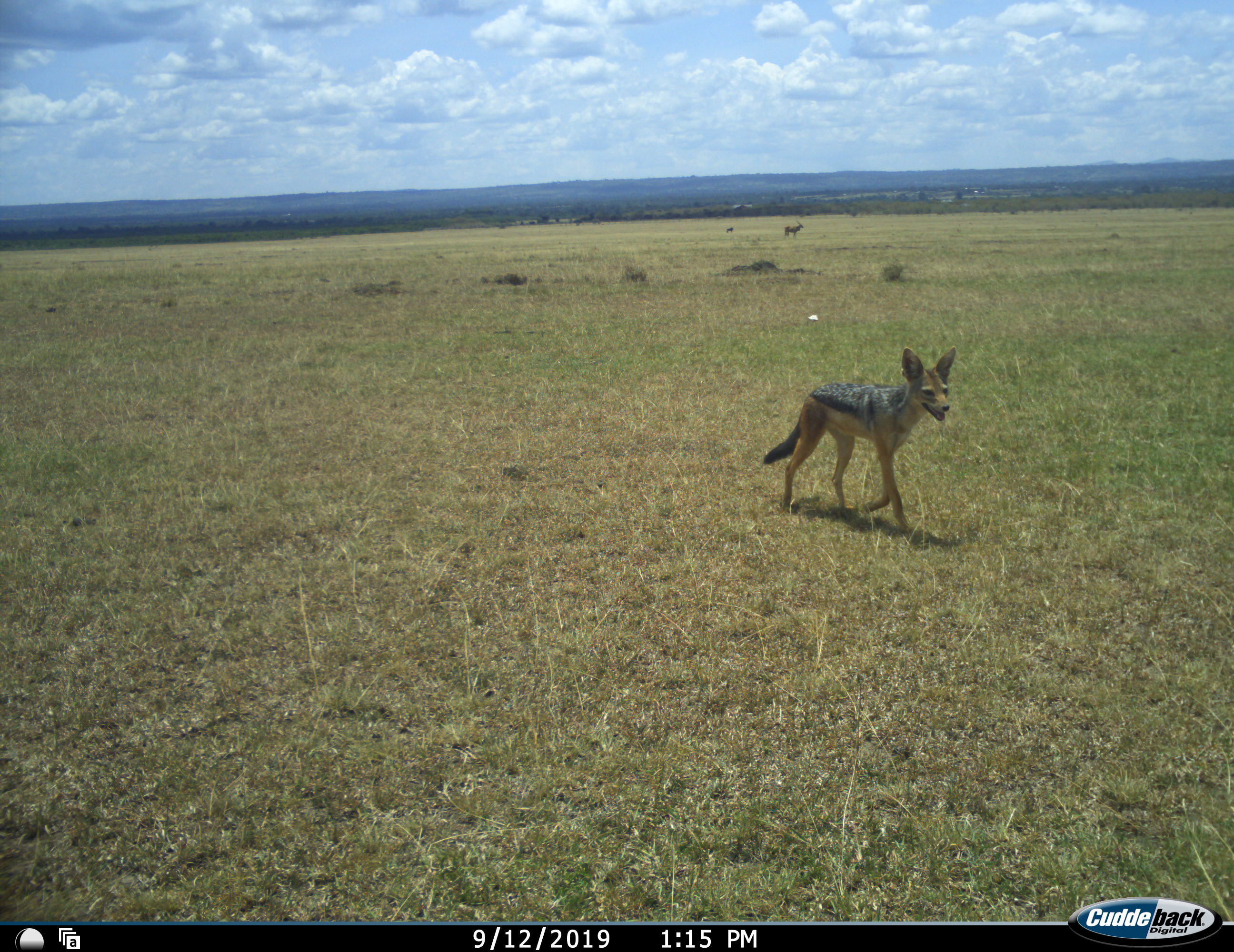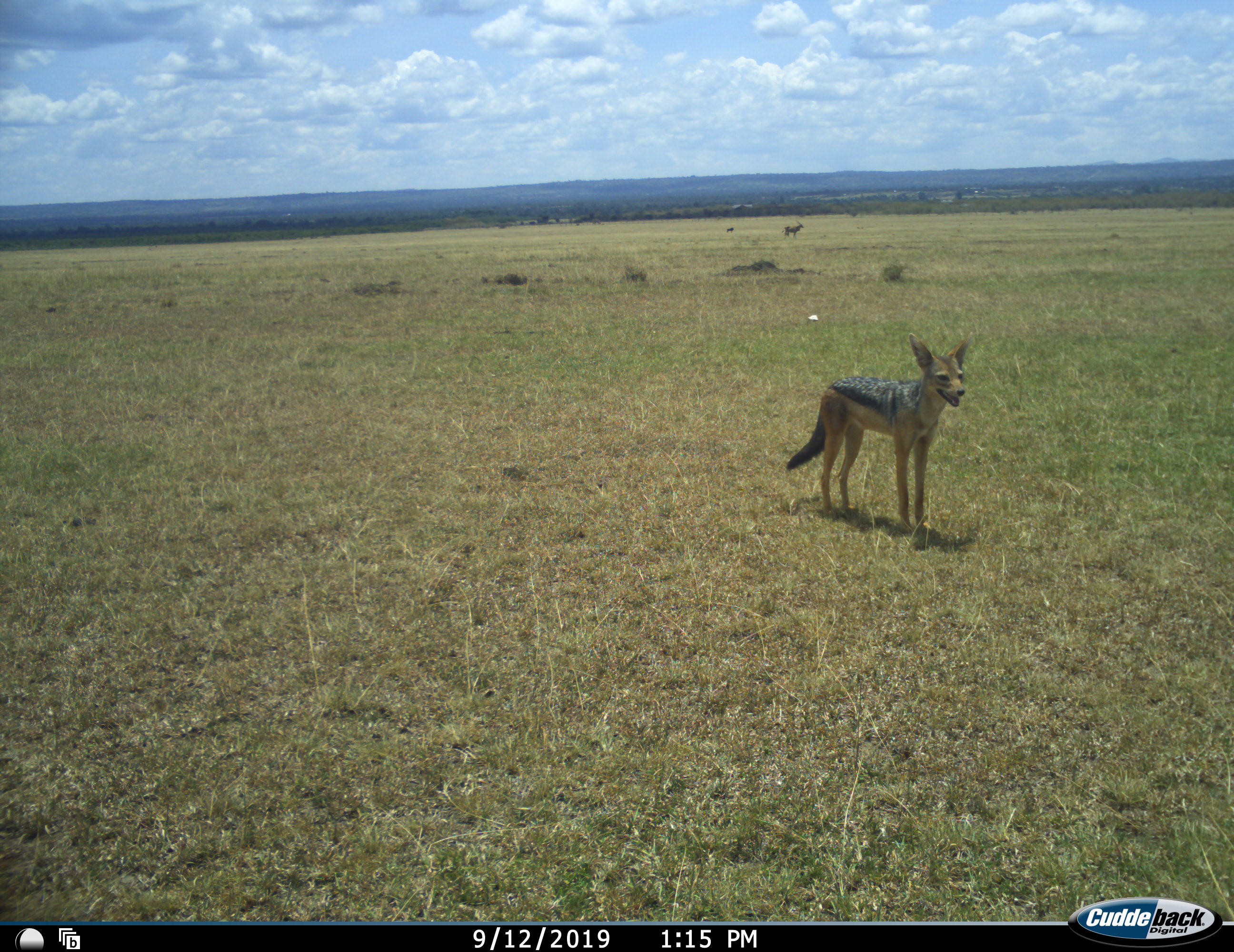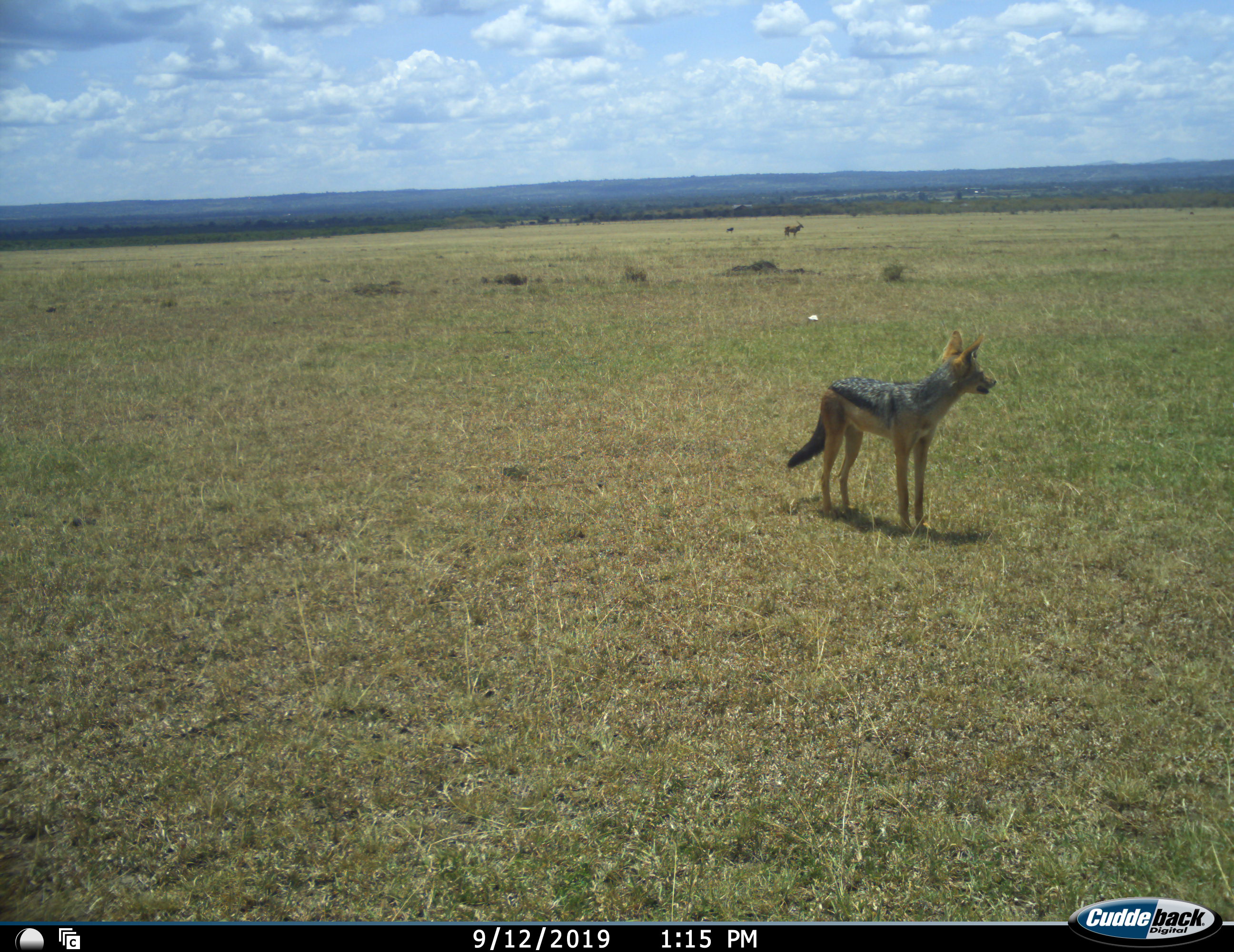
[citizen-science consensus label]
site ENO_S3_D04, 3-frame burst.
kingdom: Animalia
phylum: Chordata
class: Mammalia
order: Carnivora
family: Canidae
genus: Lupulella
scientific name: Lupulella mesomelas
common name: black-backed jackal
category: jackalblackbacked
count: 1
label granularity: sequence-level